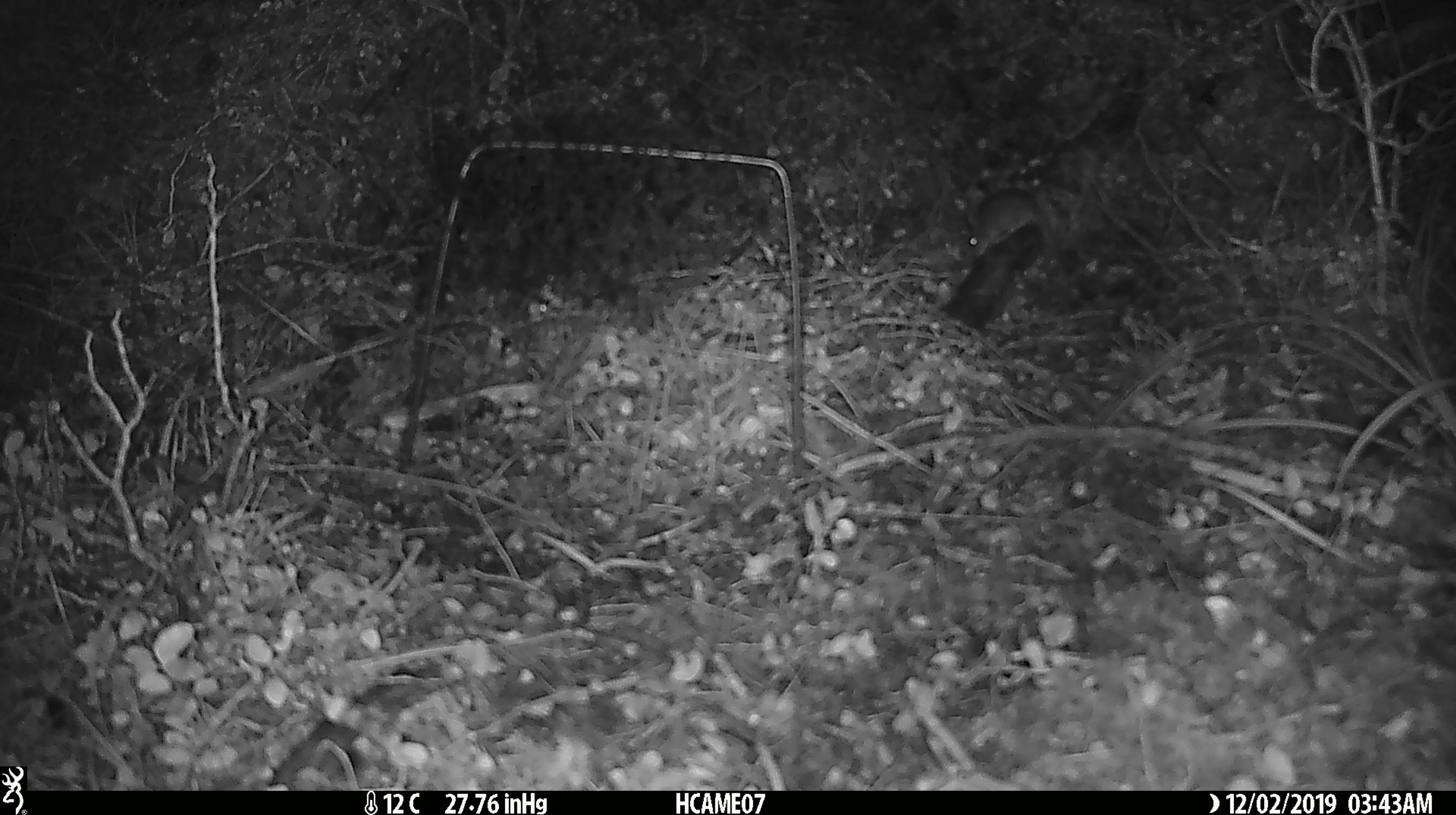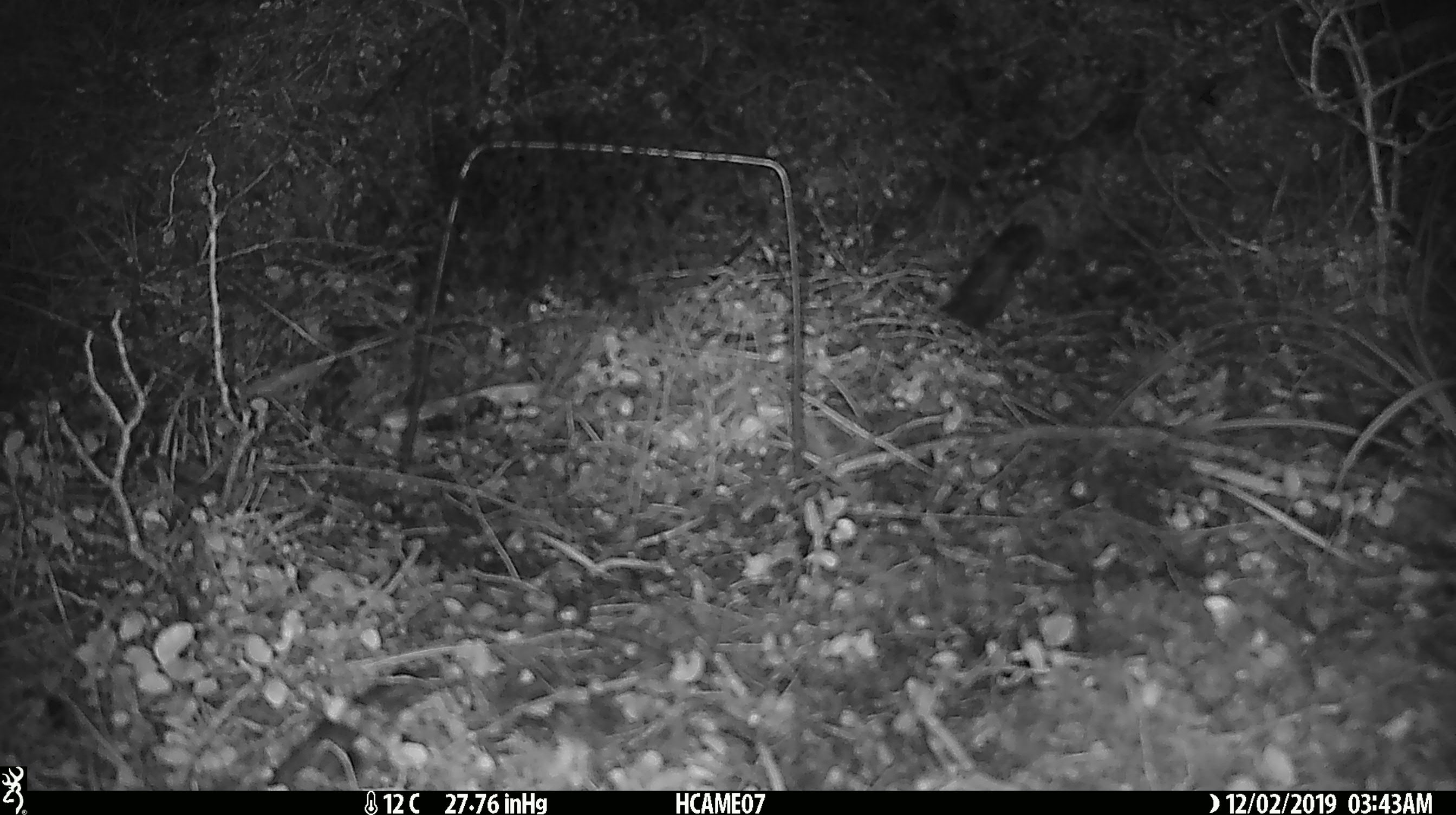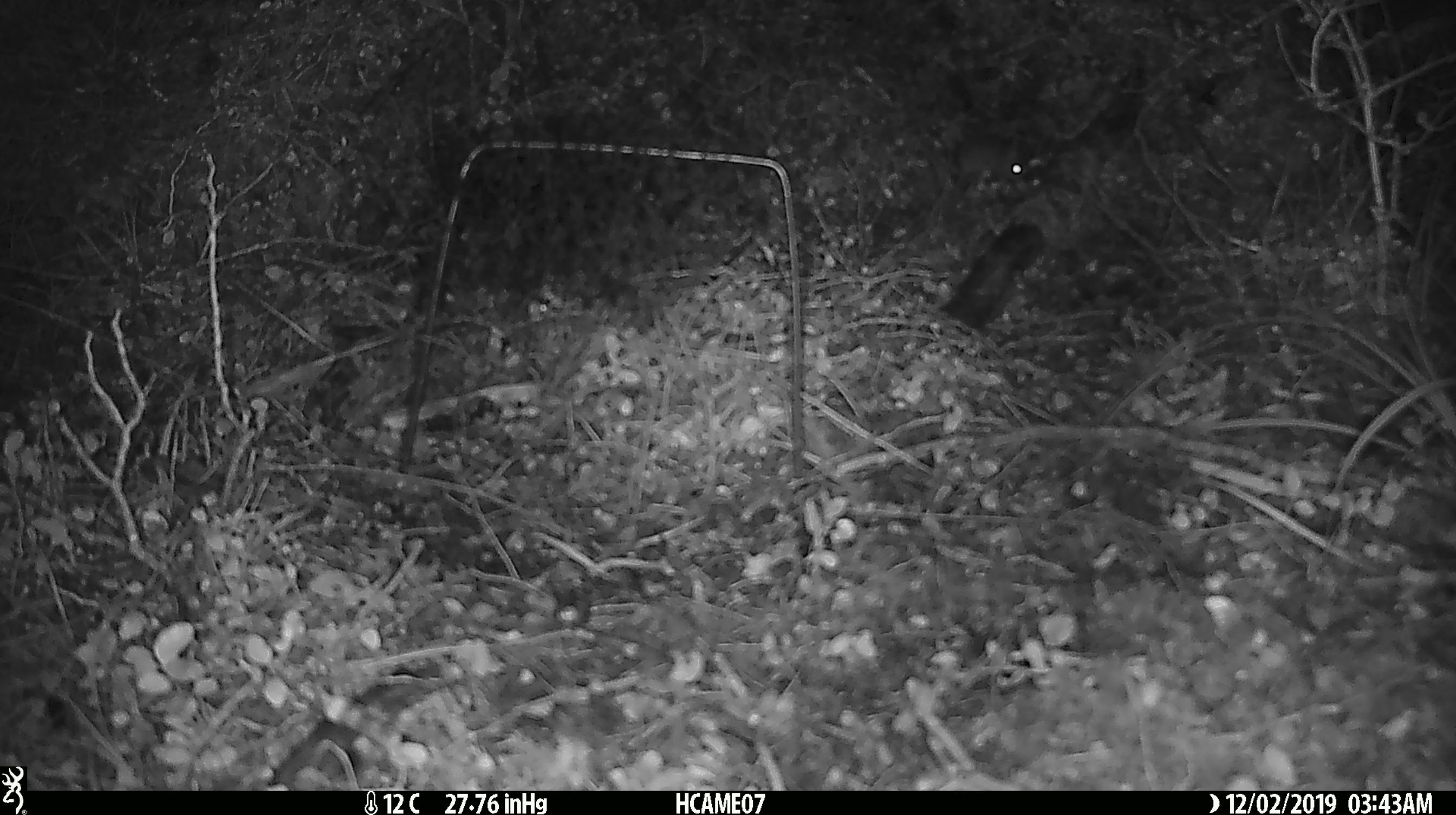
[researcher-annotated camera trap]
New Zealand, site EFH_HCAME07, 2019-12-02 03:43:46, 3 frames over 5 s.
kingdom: Animalia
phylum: Chordata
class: Mammalia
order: Rodentia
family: Muridae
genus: Mus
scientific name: Mus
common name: mouse